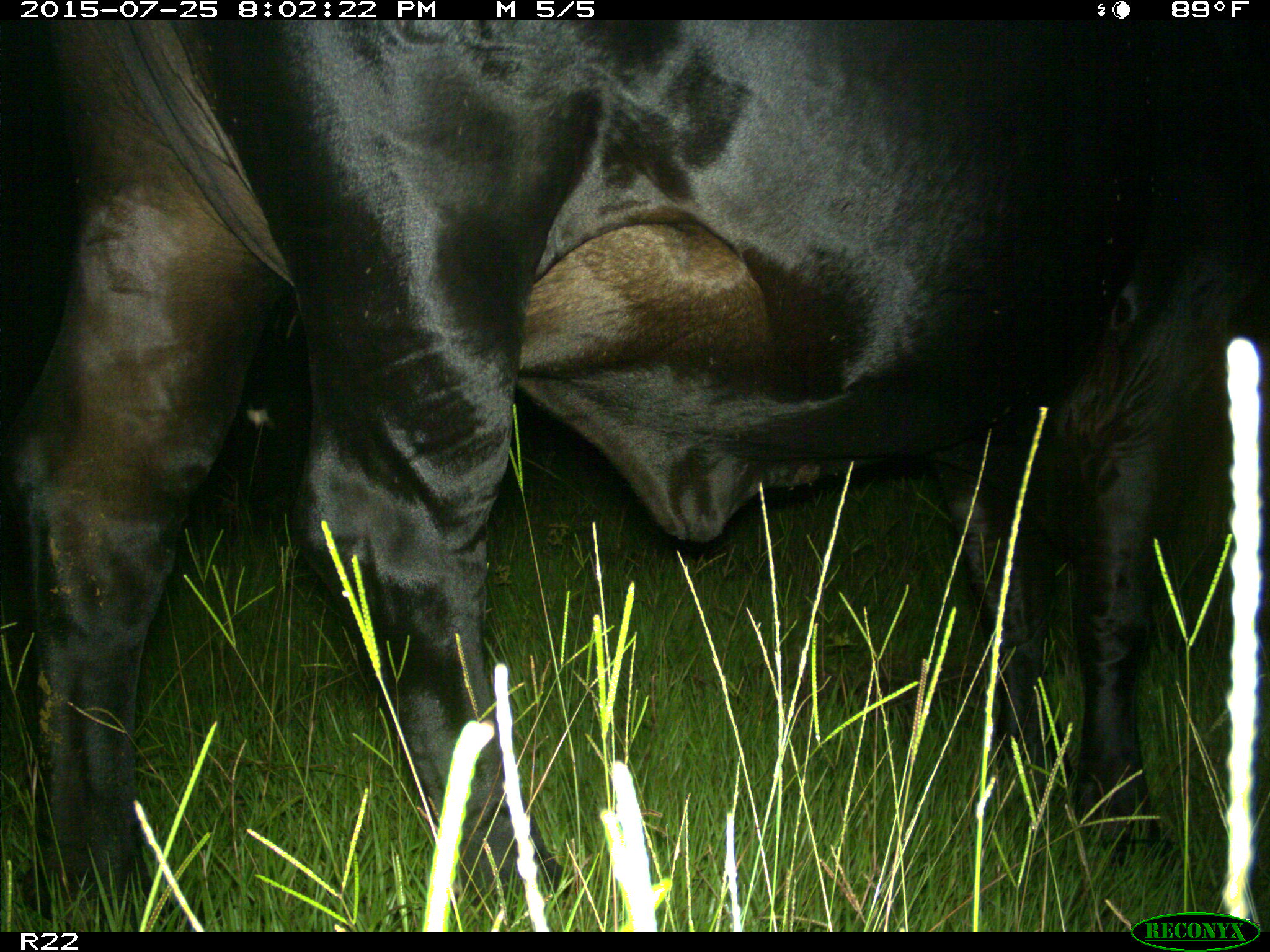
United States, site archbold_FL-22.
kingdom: Animalia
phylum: Chordata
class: Mammalia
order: Artiodactyla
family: Bovidae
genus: Bos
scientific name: Bos taurus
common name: domestic cow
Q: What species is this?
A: Bos taurus (domestic cow).